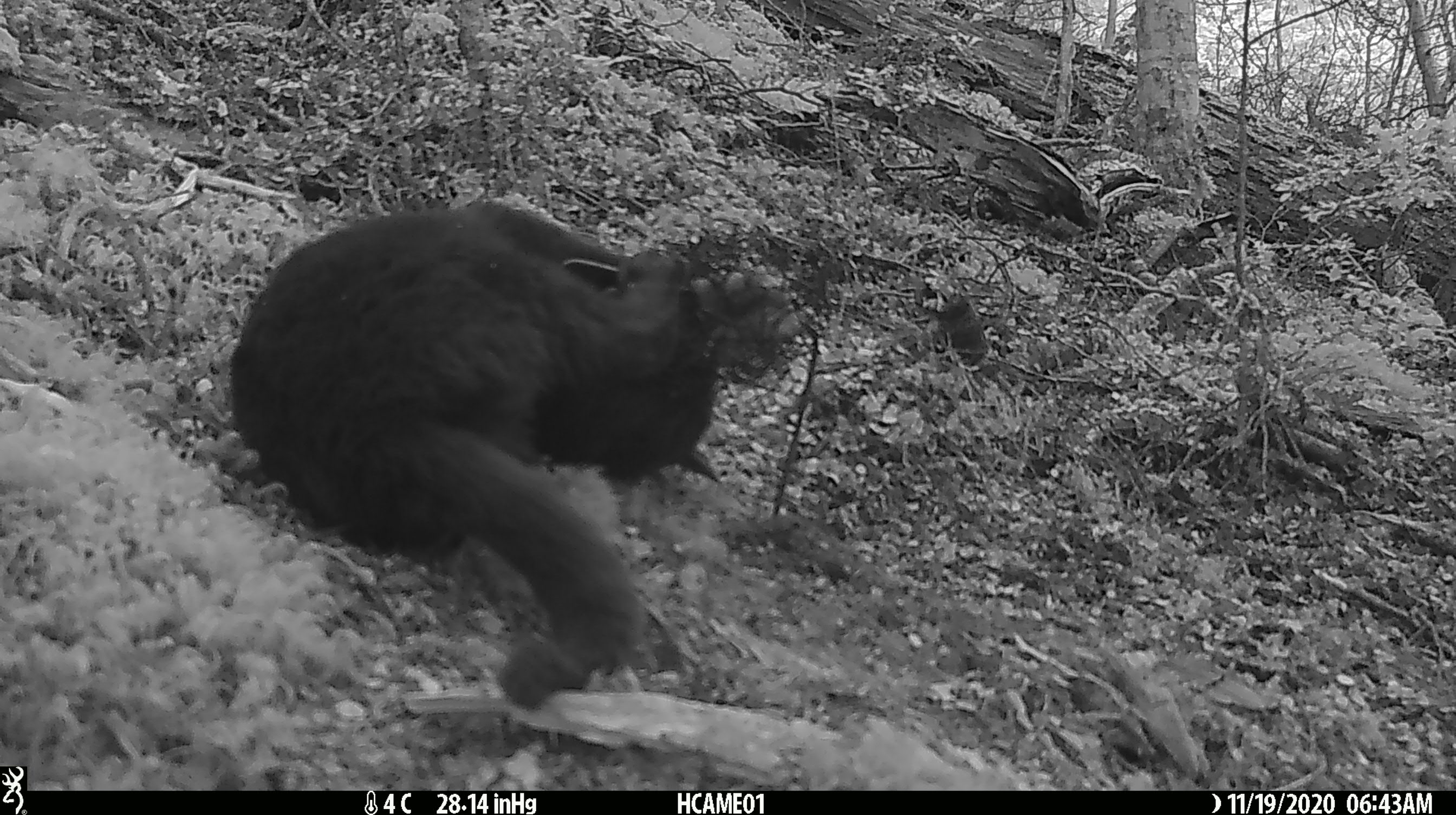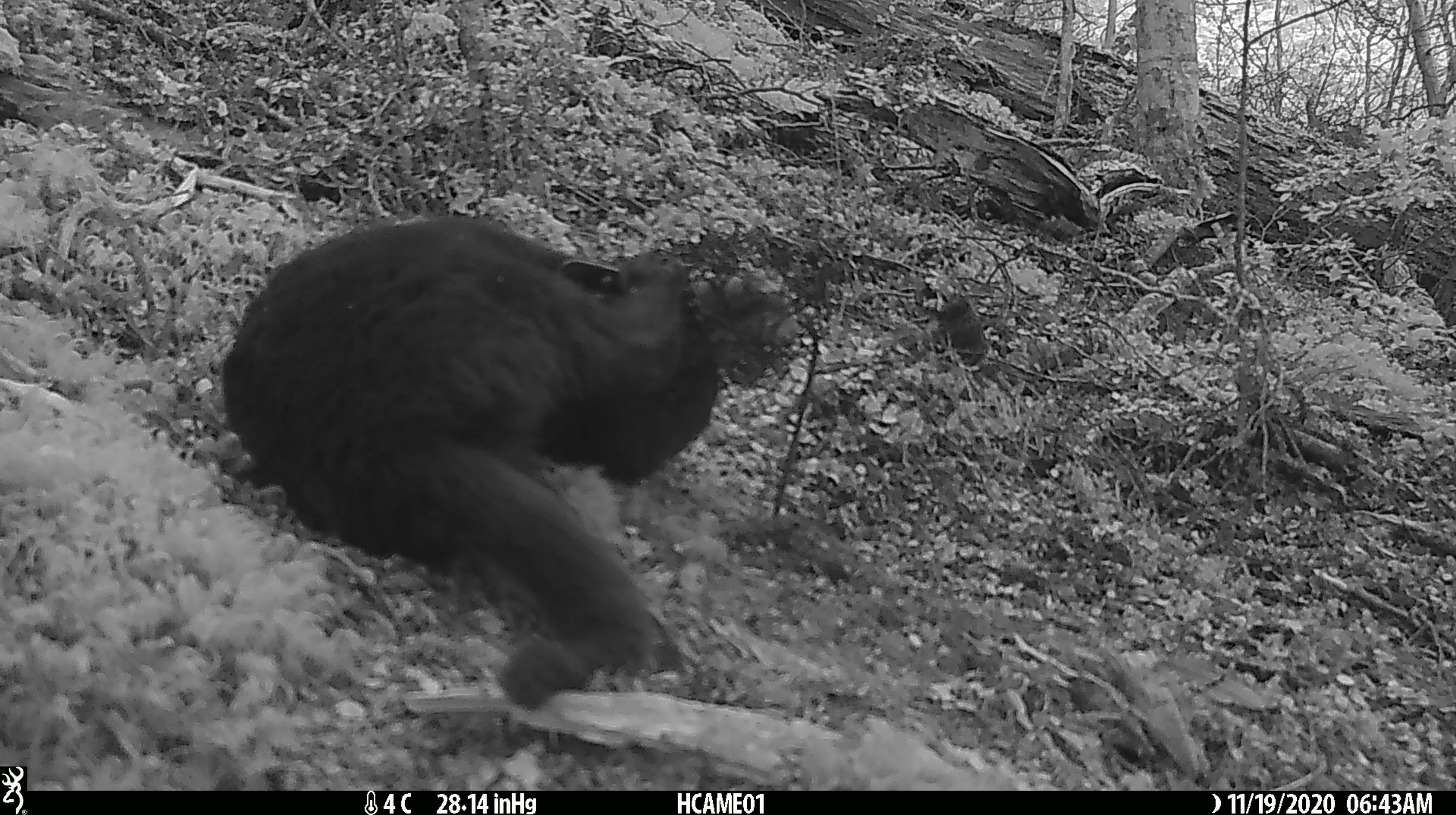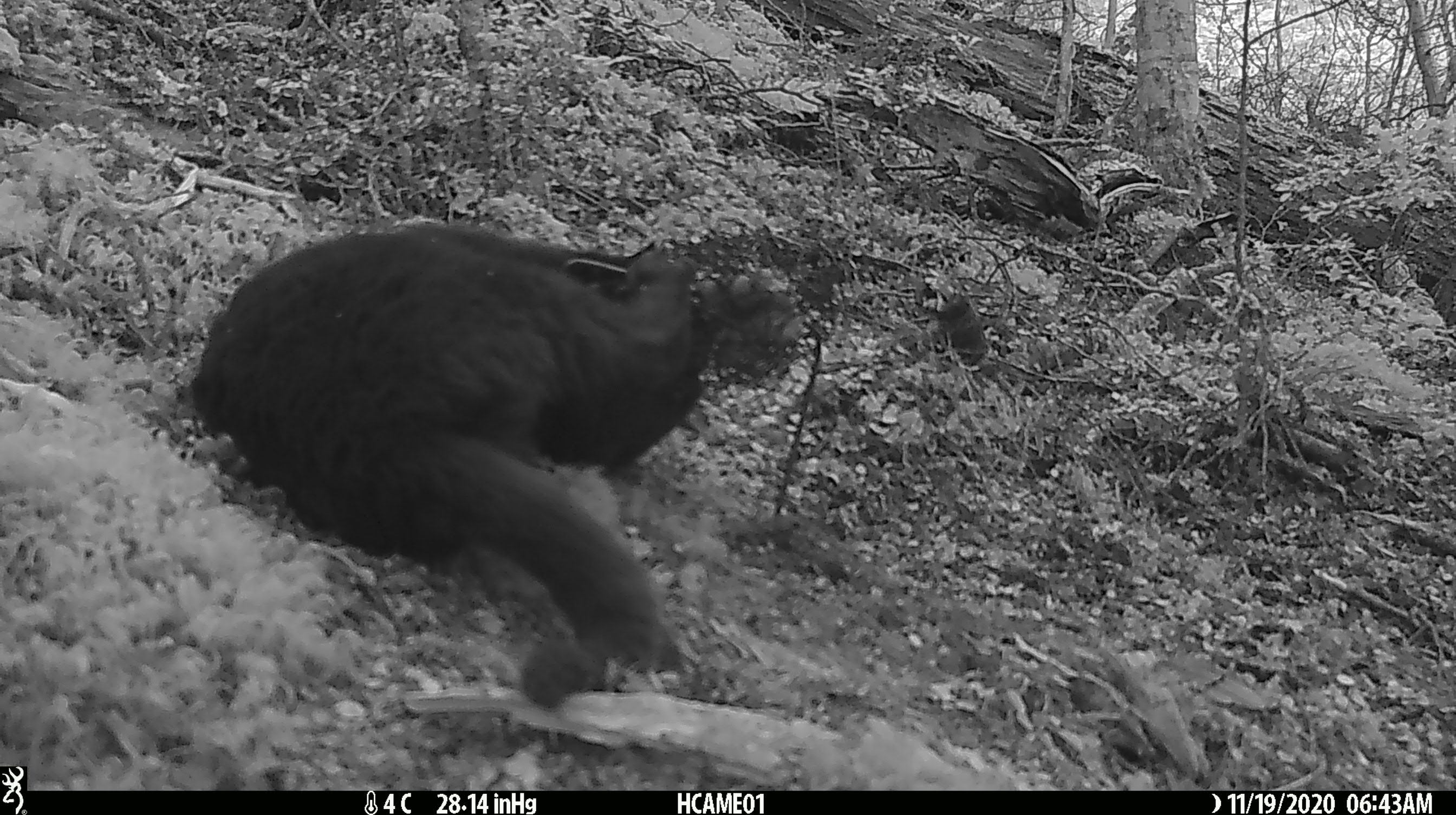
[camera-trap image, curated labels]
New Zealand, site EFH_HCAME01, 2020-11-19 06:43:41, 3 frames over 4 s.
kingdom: Animalia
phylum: Chordata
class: Mammalia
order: Carnivora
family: Felidae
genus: Felis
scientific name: Felis catus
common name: domestic cat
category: cat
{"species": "cat (domestic cat) (Felis catus)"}